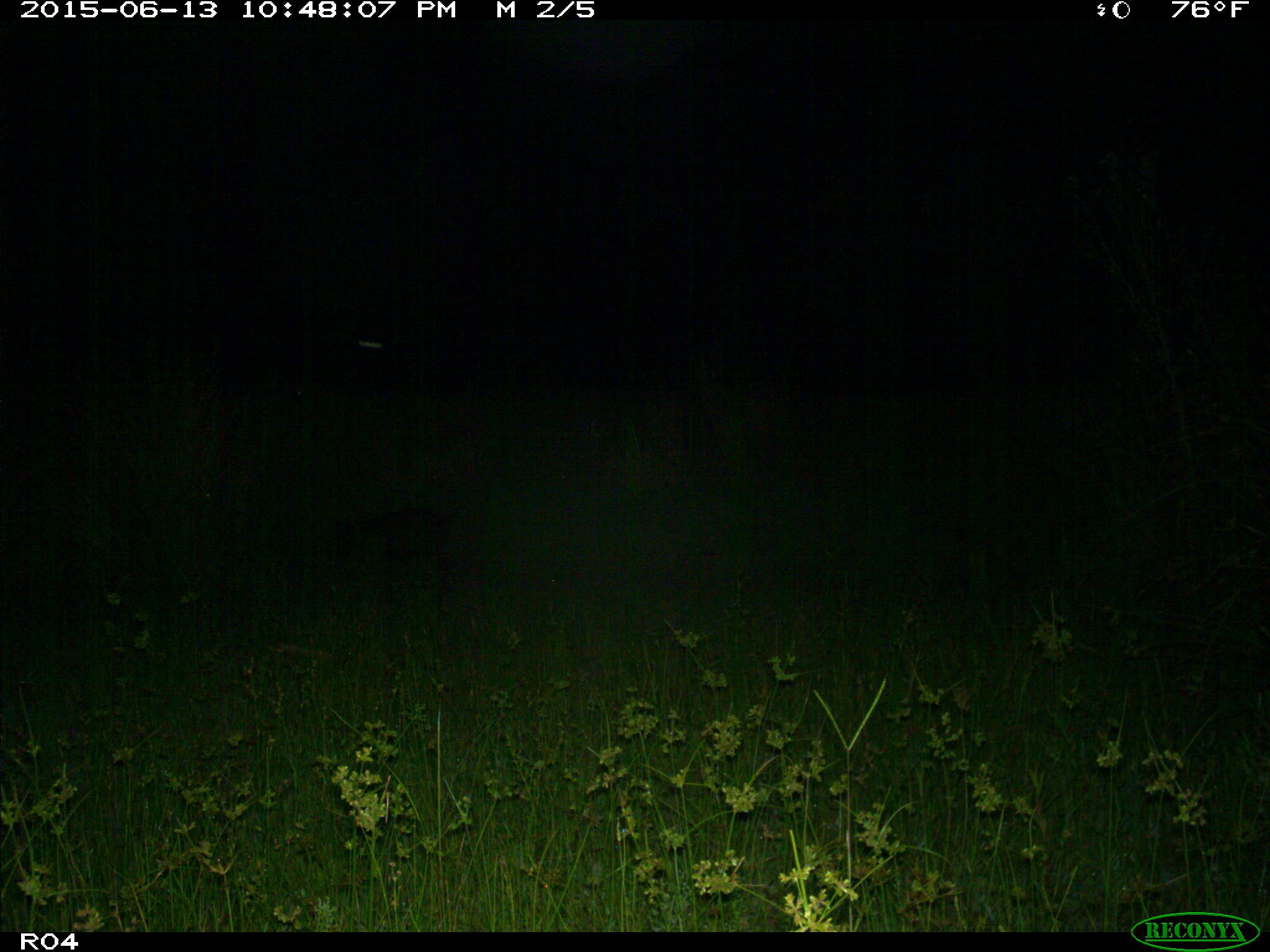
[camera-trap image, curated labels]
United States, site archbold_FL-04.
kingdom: Animalia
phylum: Chordata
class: Mammalia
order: Artiodactyla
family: Suidae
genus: Sus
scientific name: Sus scrofa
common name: wild boar